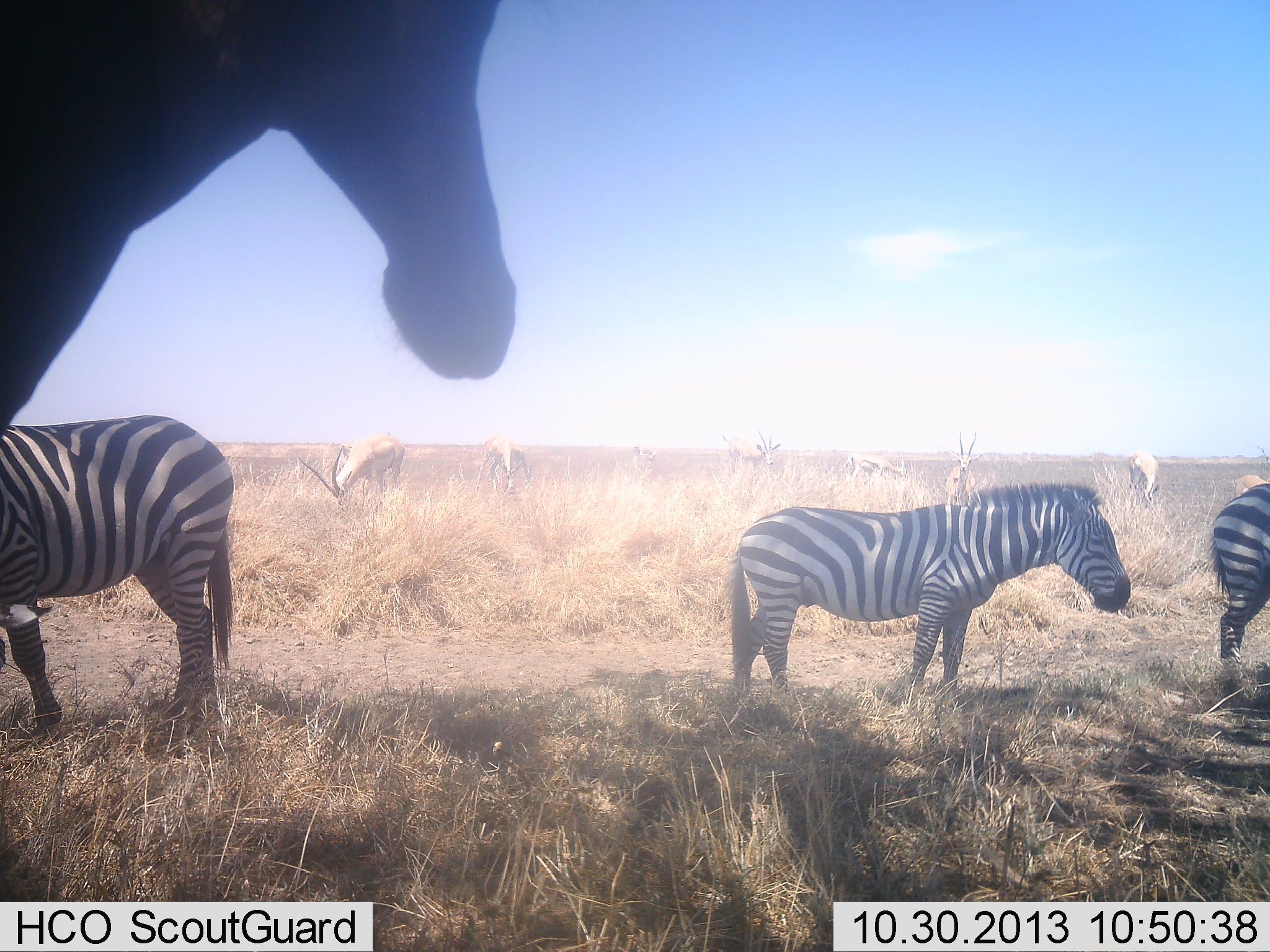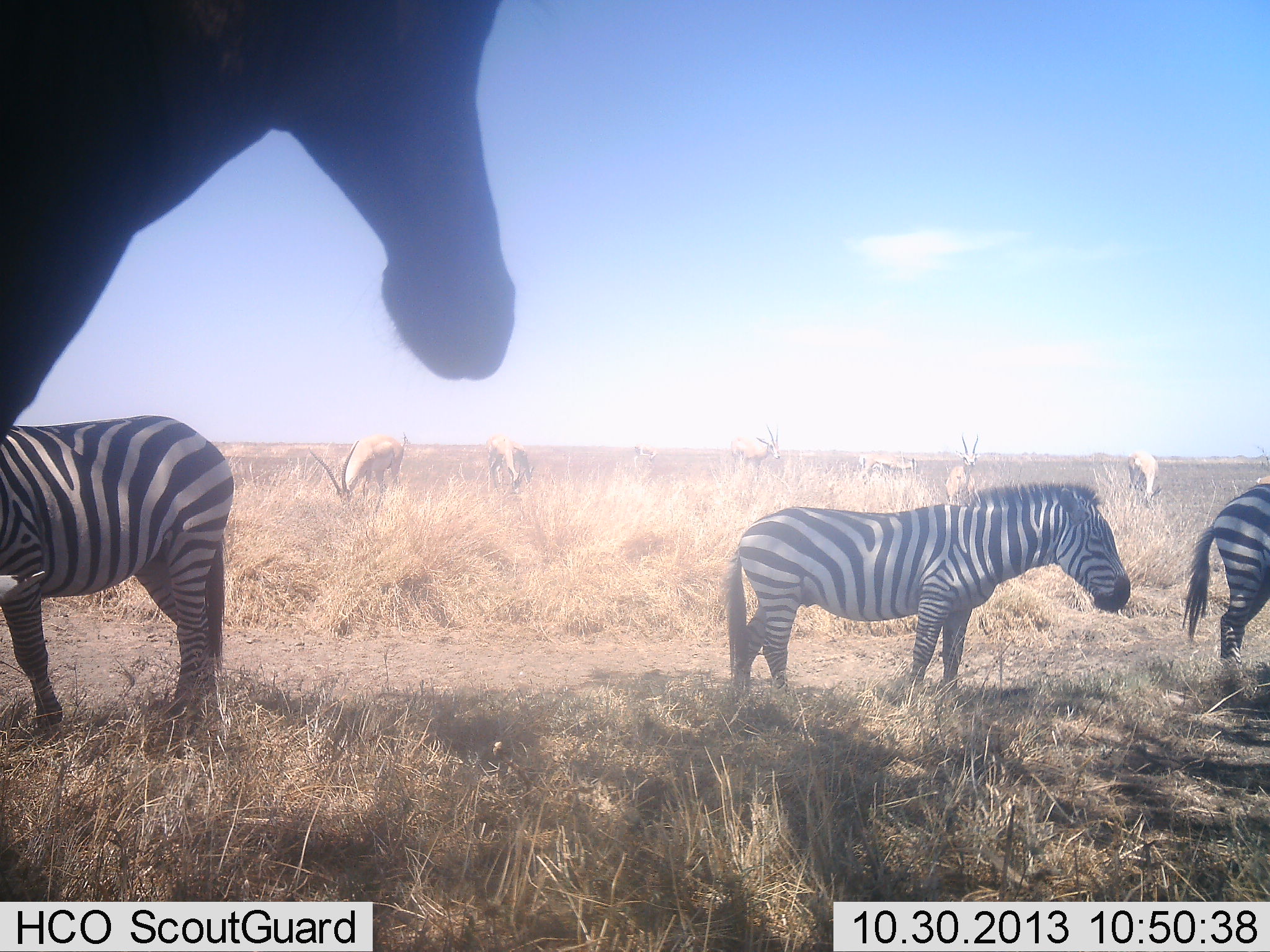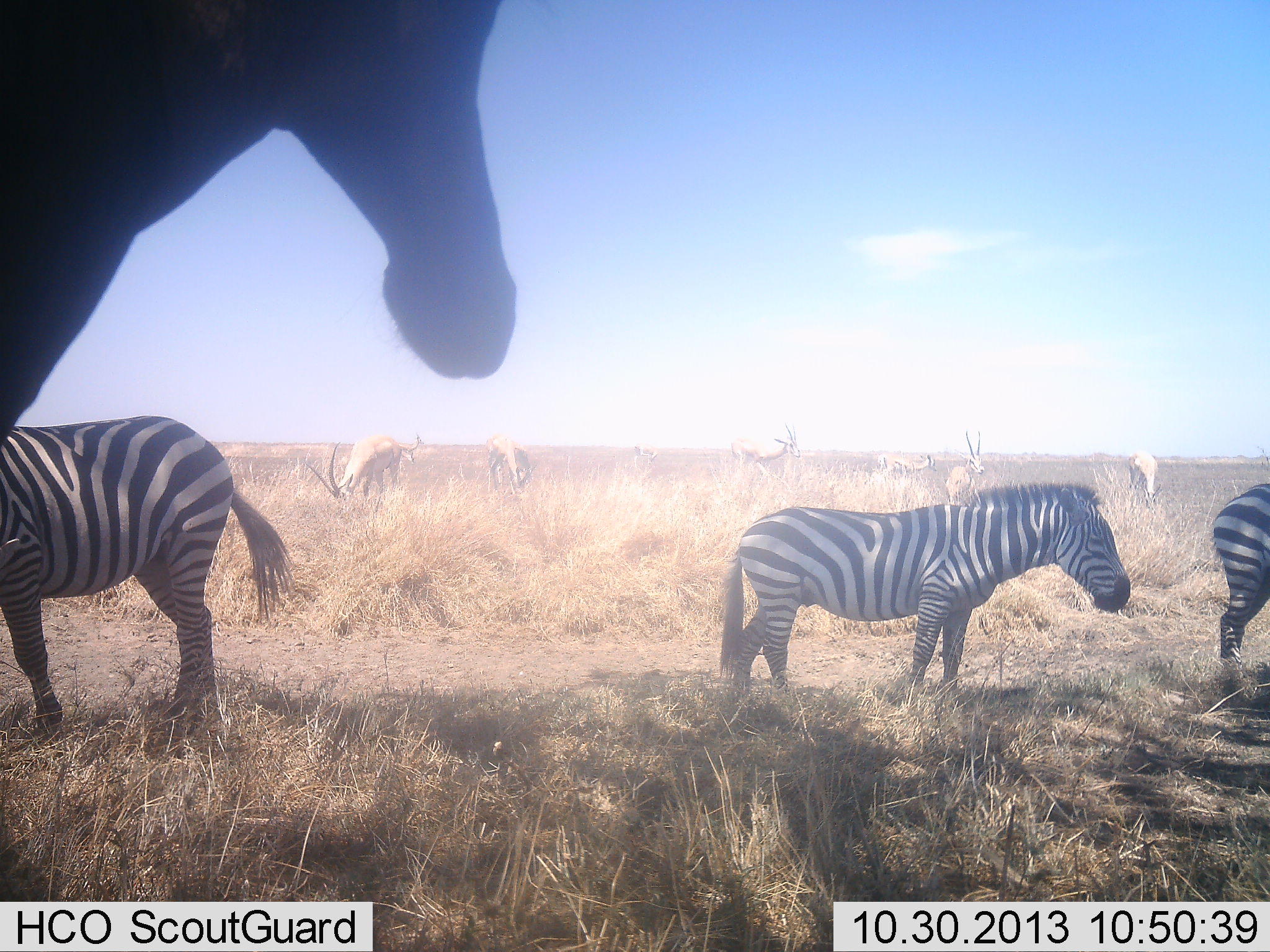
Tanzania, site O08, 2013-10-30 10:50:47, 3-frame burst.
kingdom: Animalia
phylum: Chordata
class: Mammalia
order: Artiodactyla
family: Bovidae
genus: Nanger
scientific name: Nanger granti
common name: grant's gazelle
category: gazellegrants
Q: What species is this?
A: Gazellegrants (grant's gazelle) (Nanger granti).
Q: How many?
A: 7.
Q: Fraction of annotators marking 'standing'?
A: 61%.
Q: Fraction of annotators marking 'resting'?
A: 0%.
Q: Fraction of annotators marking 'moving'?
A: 17%.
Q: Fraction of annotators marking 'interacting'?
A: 0%.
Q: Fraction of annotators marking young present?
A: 0%.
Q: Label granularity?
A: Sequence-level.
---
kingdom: Animalia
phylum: Chordata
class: Mammalia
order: Perissodactyla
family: Equidae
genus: Equus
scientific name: Equus quagga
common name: plains zebra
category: zebra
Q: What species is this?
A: Zebra (plains zebra) (Equus quagga).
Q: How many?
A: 3.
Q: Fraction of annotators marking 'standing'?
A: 96%.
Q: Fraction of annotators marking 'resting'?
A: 0%.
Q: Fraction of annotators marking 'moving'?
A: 4%.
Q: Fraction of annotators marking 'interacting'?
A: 0%.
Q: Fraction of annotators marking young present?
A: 4%.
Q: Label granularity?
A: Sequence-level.